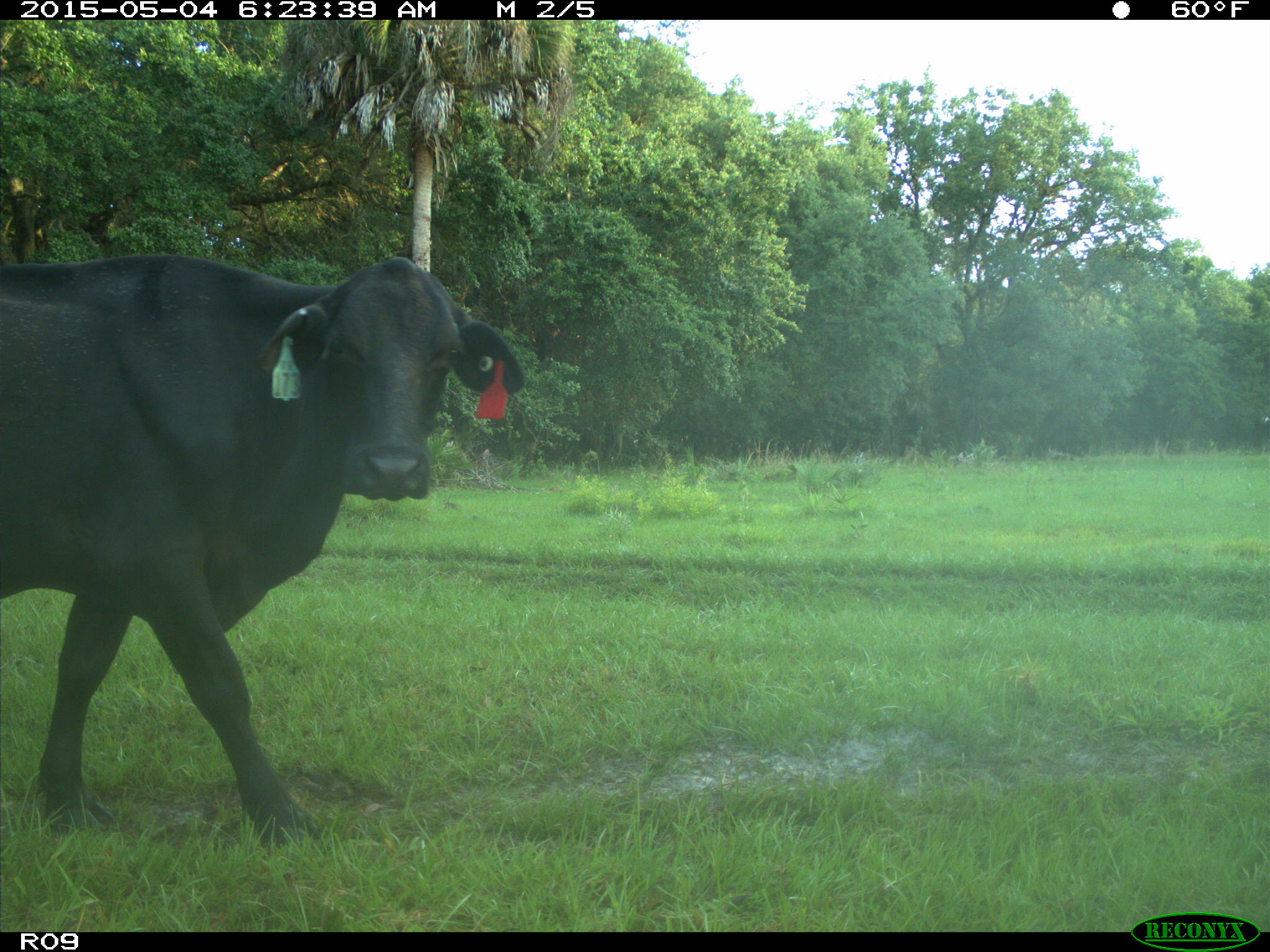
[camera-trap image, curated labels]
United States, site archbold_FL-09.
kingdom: Animalia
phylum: Chordata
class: Mammalia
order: Artiodactyla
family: Bovidae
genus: Bos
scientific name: Bos taurus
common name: domestic cow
Bos taurus (domestic cow).